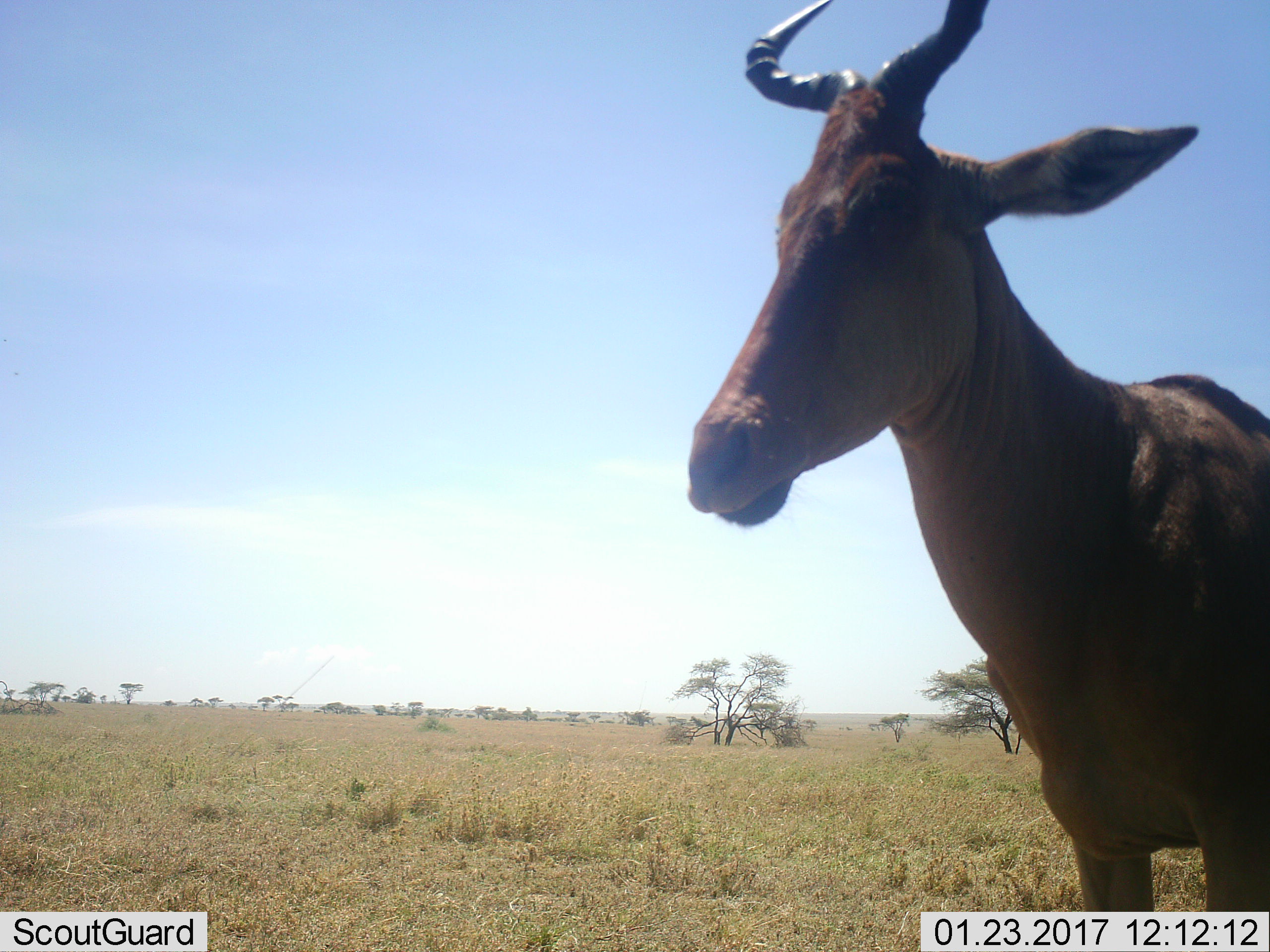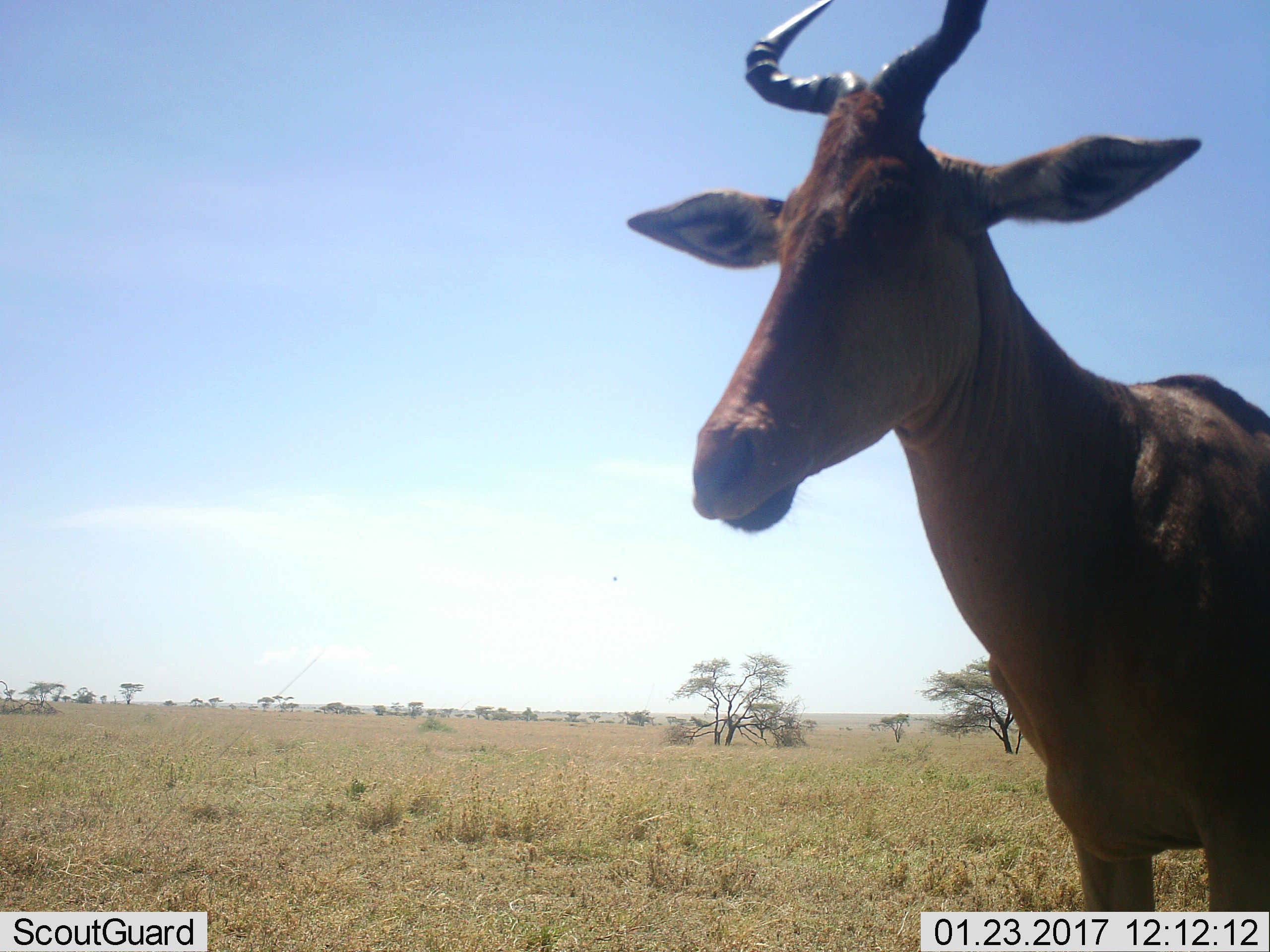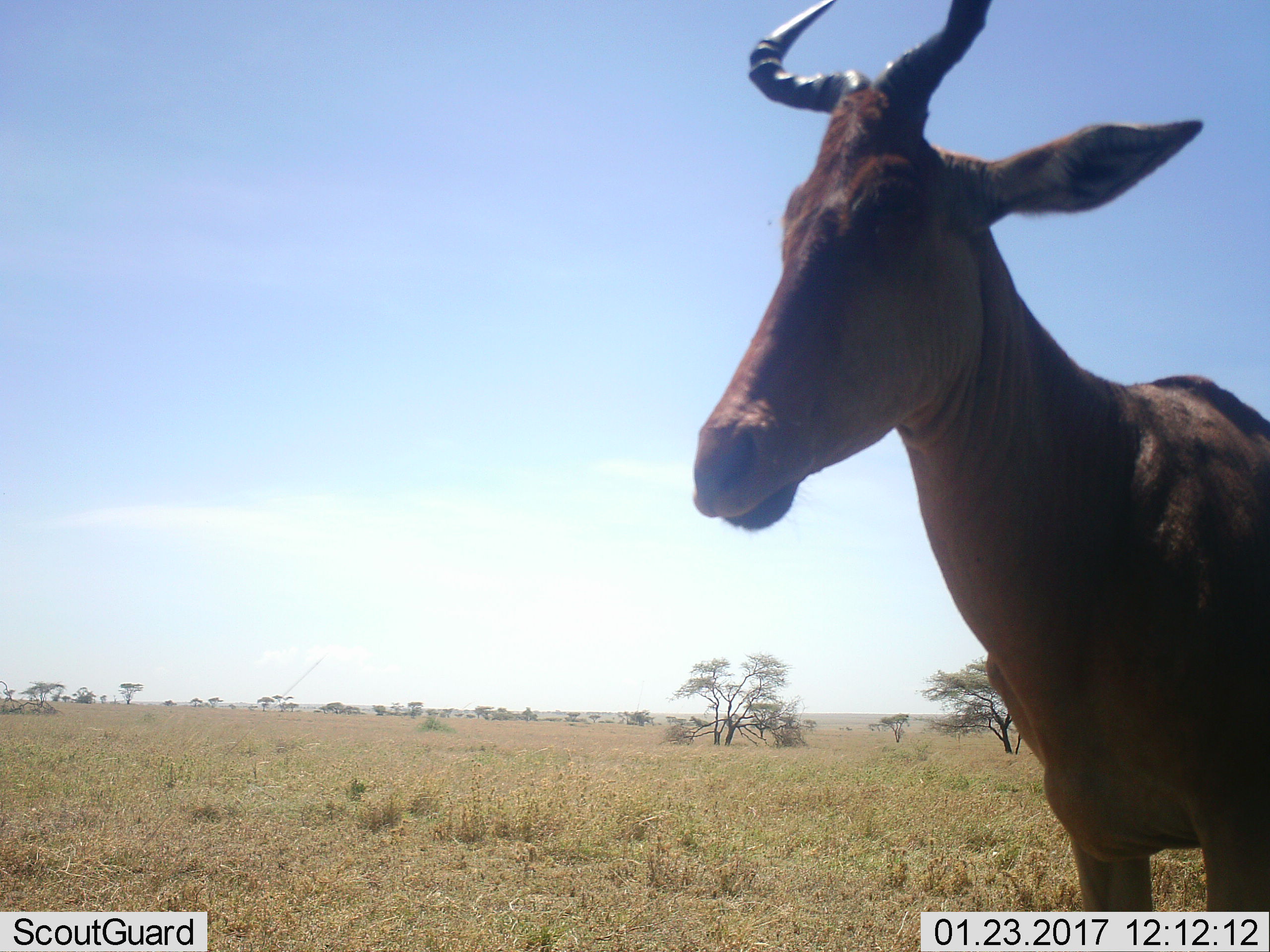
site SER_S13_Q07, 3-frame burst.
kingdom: Animalia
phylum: Chordata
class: Mammalia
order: Artiodactyla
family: Bovidae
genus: Alcelaphus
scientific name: Alcelaphus buselaphus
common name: hartebeest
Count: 1.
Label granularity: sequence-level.